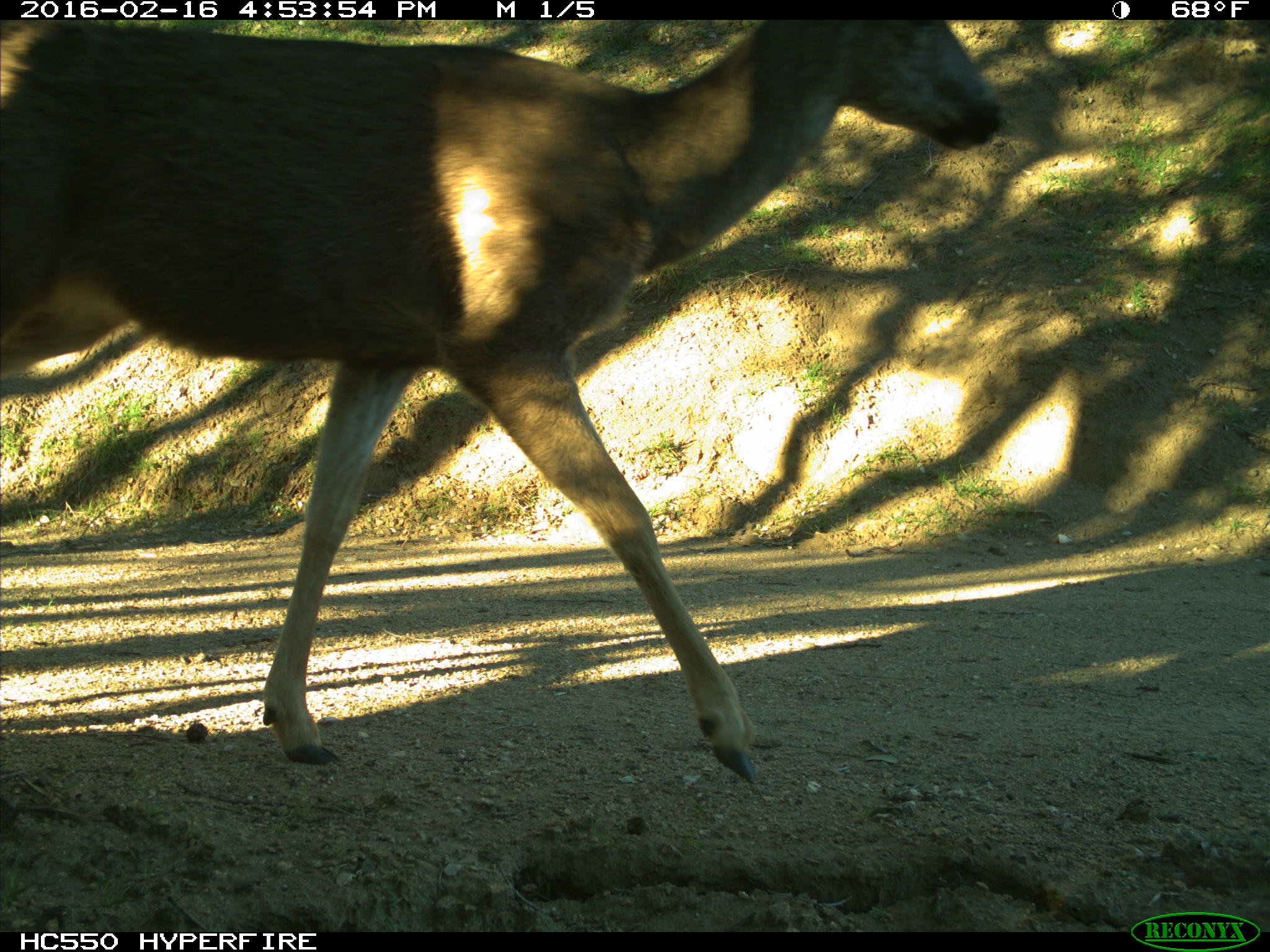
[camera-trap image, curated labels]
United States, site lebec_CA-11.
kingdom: Animalia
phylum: Chordata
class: Mammalia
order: Artiodactyla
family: Cervidae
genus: Odocoileus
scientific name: Odocoileus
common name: deer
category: unidentified deer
Unidentified deer (deer) (Odocoileus).